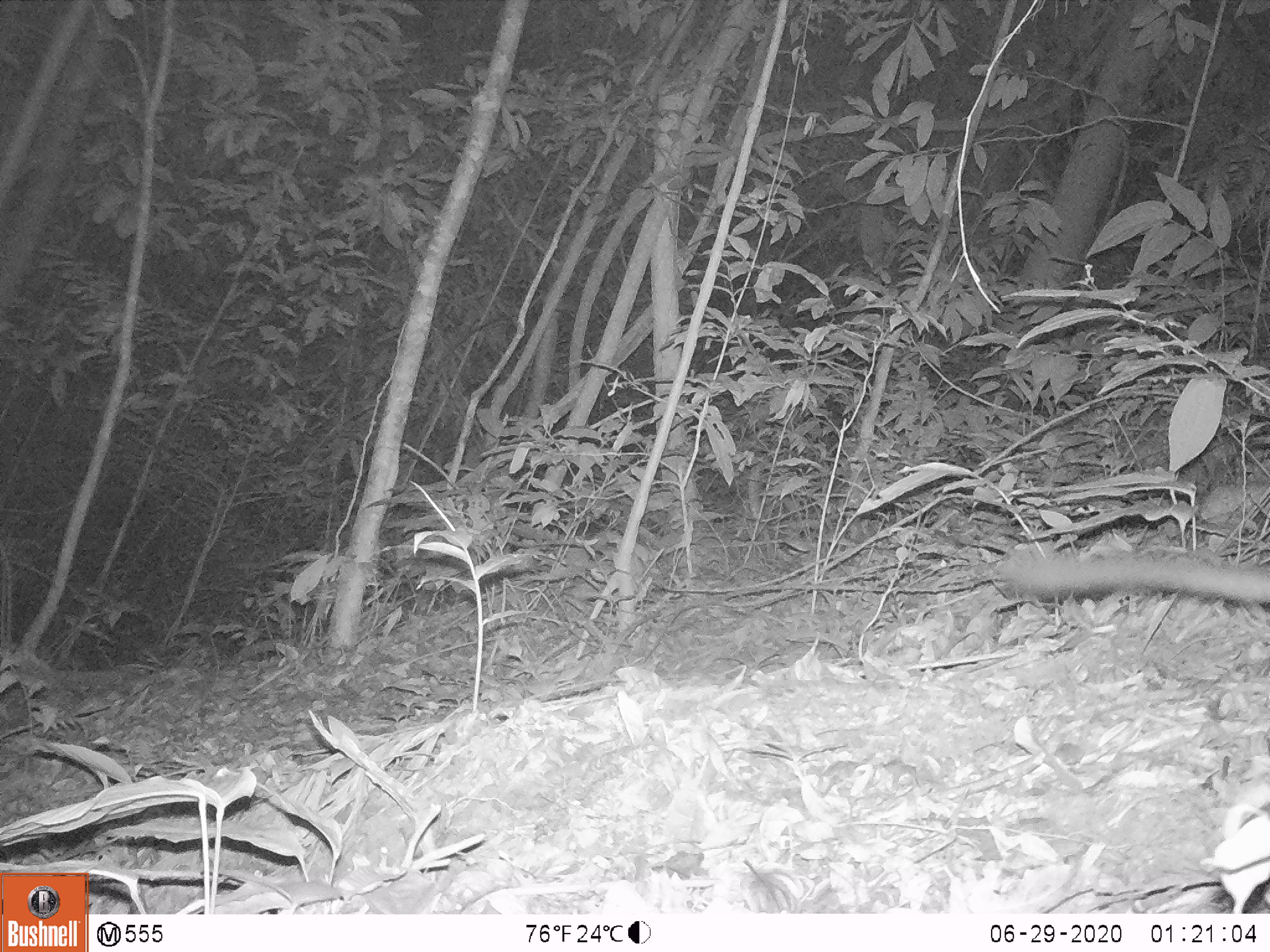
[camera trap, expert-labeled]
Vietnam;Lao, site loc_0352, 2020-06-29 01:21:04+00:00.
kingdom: Animalia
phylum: Chordata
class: Mammalia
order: Carnivora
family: Viverridae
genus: Paguma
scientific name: Paguma larvata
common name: masked palm civet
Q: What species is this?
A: Masked palm civet (Paguma larvata).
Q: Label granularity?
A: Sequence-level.